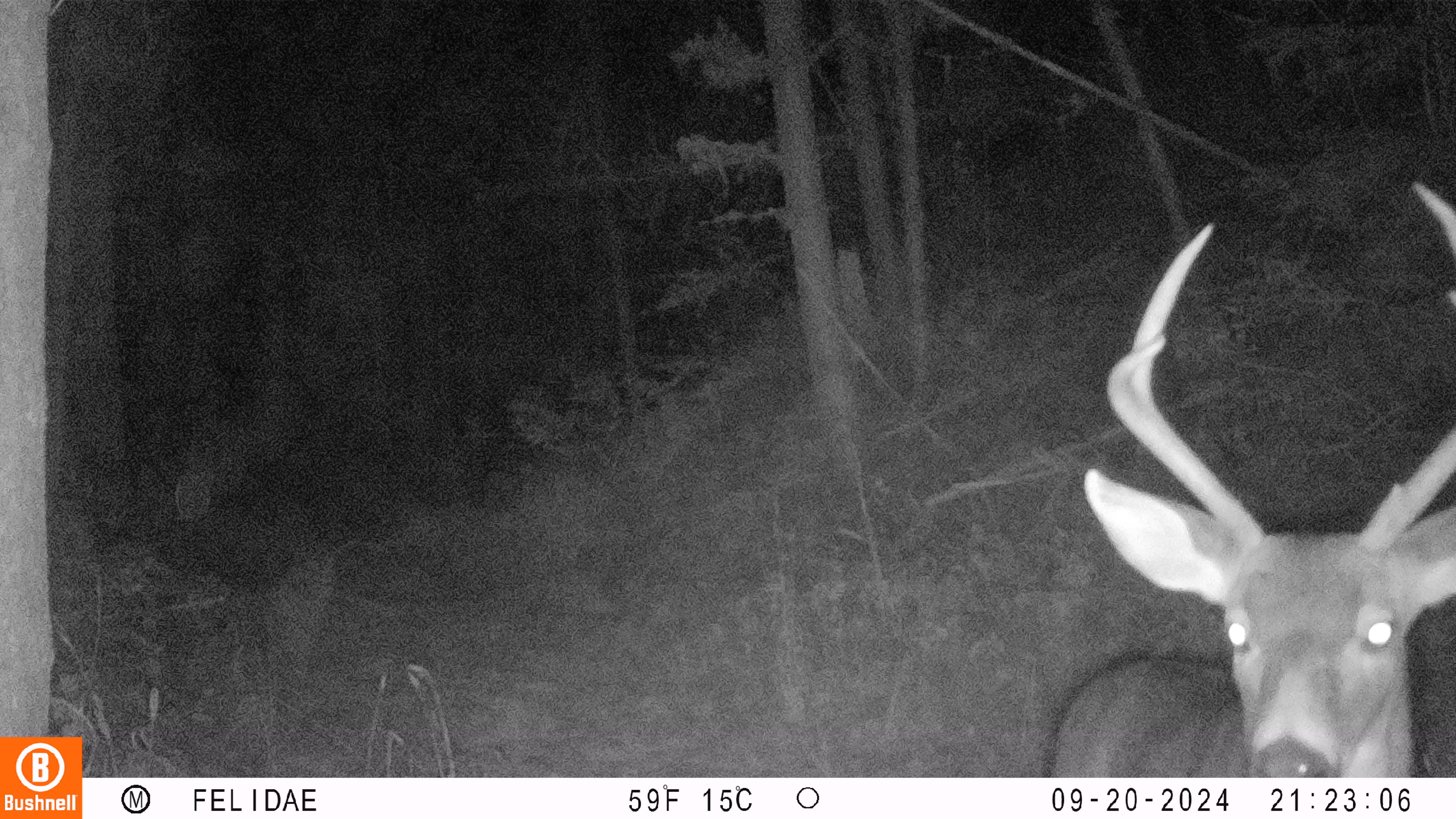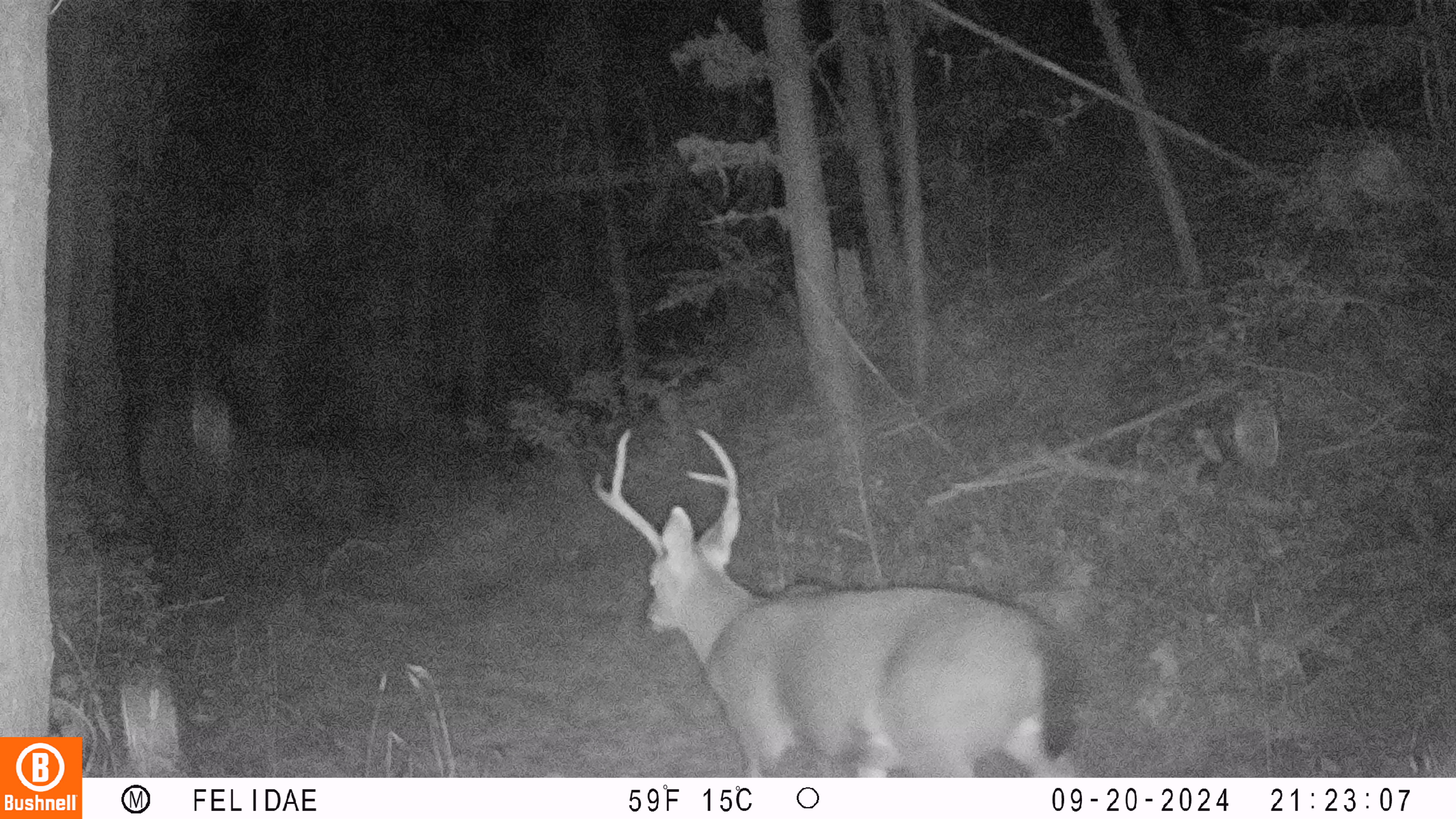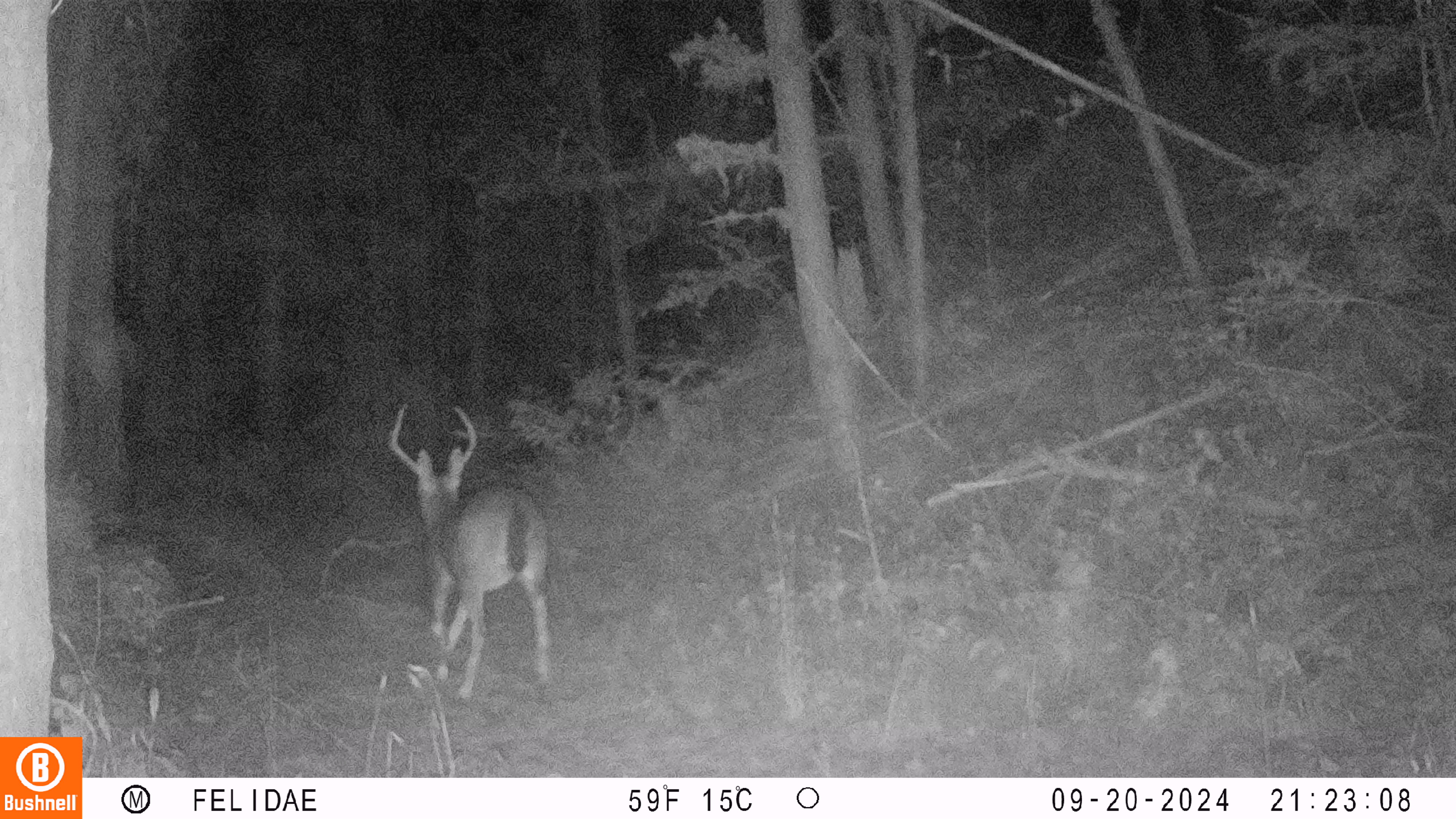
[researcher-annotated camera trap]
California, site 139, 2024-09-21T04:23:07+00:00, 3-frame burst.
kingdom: Animalia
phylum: Chordata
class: Mammalia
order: Artiodactyla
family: Cervidae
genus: Odocoileus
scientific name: Odocoileus hemionus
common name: mule deer